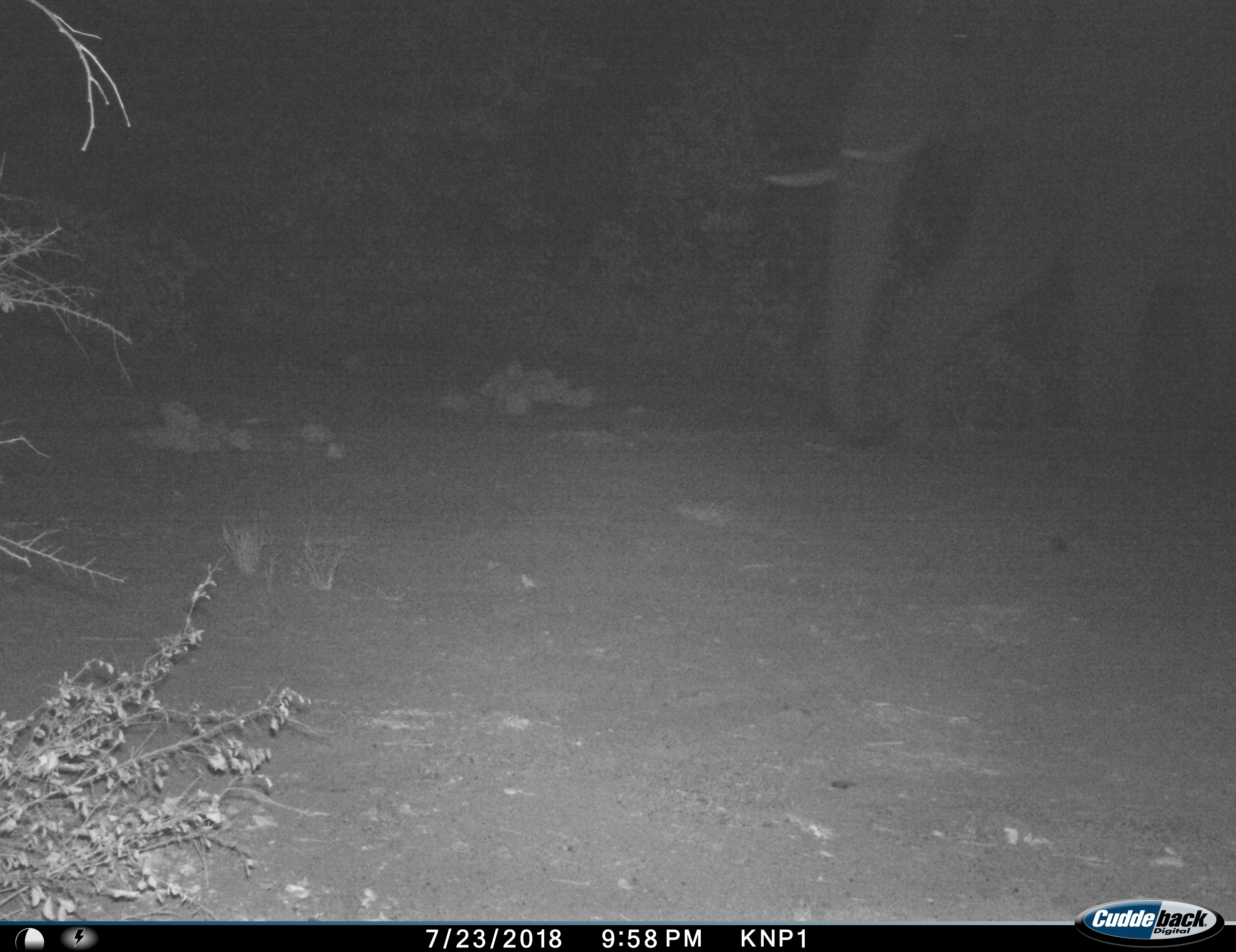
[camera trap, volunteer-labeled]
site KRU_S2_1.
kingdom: Animalia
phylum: Chordata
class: Mammalia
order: Proboscidea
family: Elephantidae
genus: Loxodonta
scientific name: Loxodonta africana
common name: african bush elephant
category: elephant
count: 1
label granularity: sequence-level